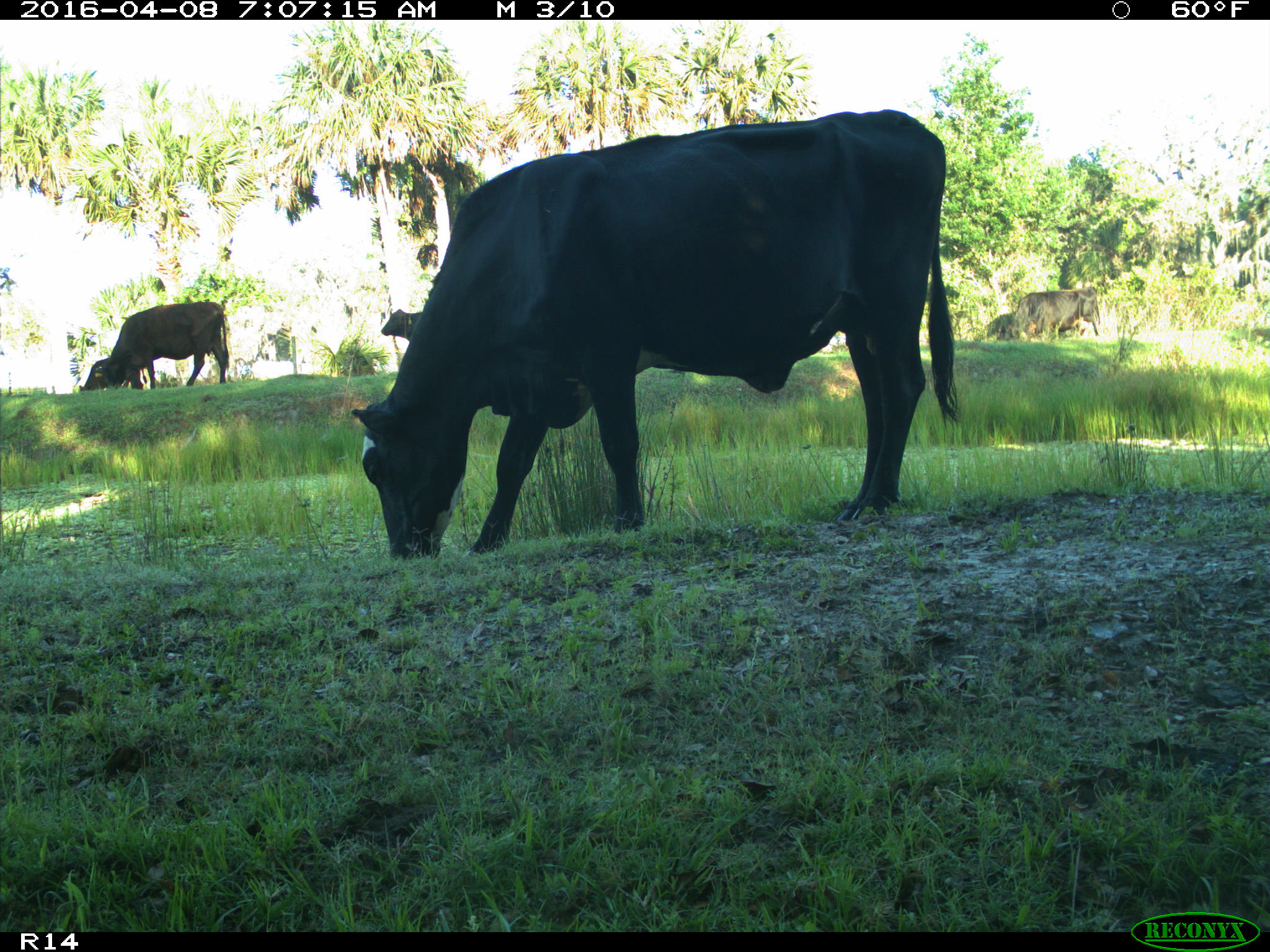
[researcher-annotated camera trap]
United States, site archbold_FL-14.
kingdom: Animalia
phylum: Chordata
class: Mammalia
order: Artiodactyla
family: Bovidae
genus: Bos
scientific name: Bos taurus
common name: domestic cow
Bos taurus (domestic cow).